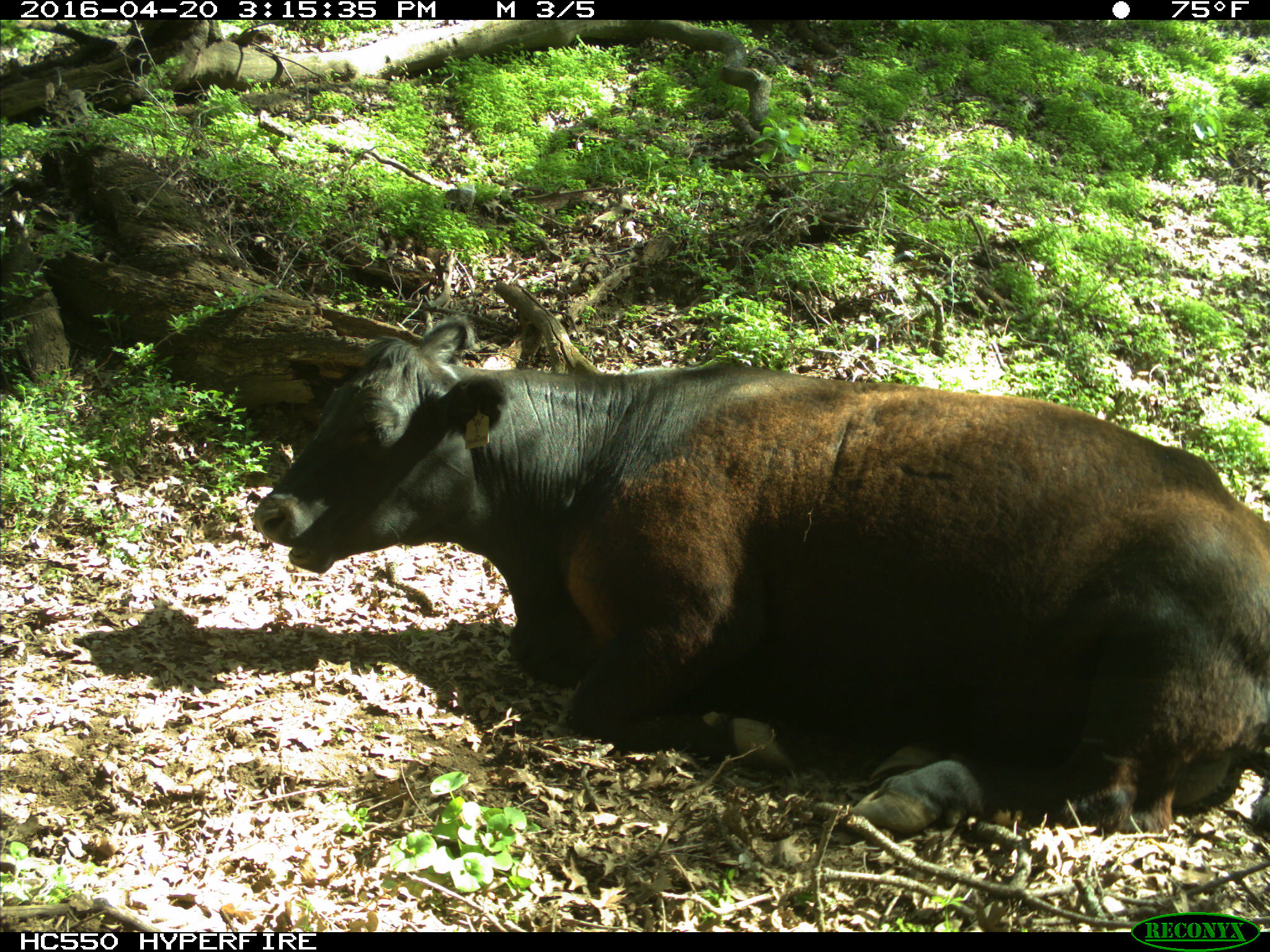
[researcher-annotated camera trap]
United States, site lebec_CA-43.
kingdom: Animalia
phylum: Chordata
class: Mammalia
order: Artiodactyla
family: Bovidae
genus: Bos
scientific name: Bos taurus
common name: domestic cow